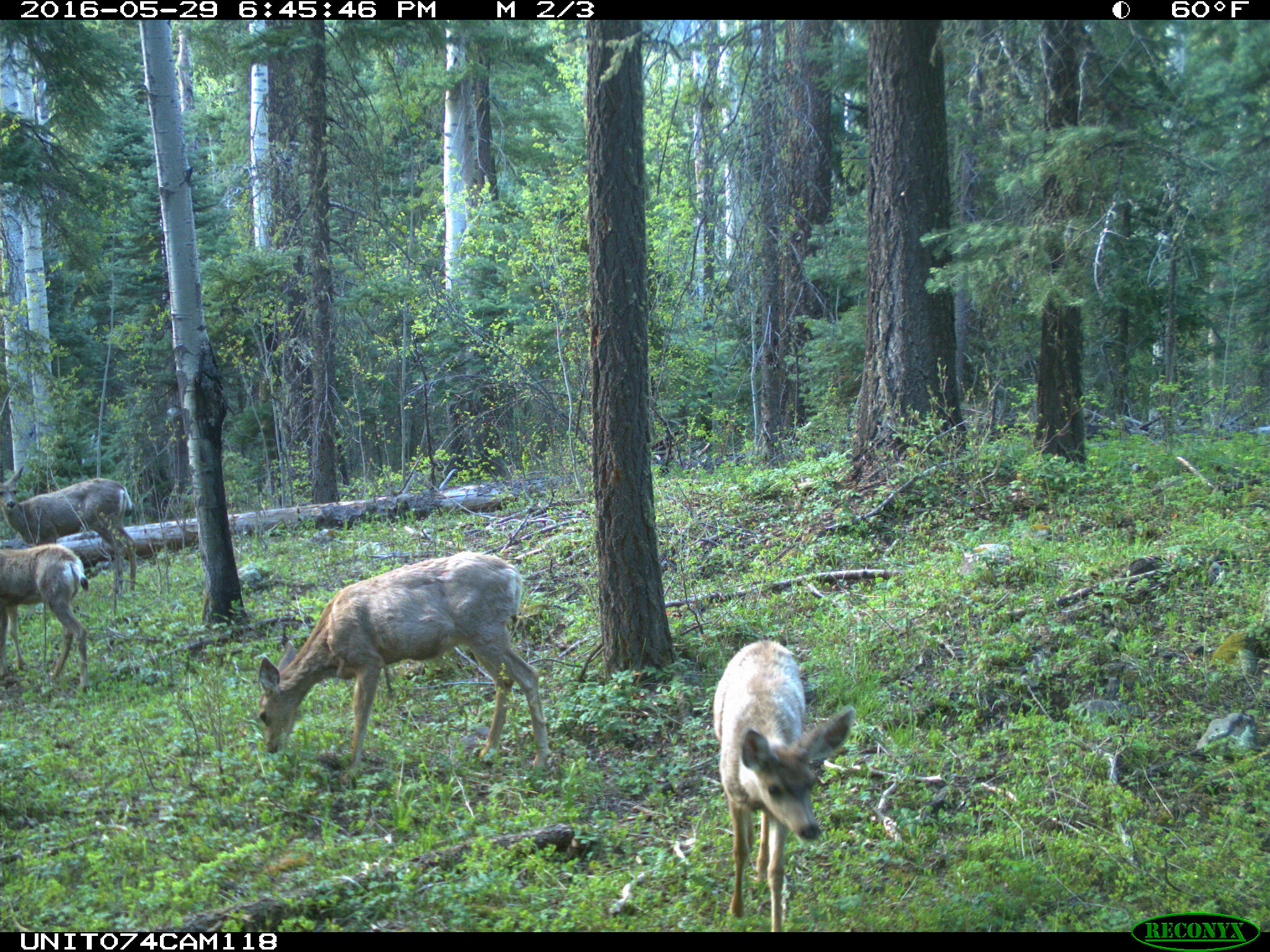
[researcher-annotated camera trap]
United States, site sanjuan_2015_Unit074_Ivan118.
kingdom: Animalia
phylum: Chordata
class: Mammalia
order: Artiodactyla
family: Cervidae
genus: Odocoileus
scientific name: Odocoileus hemionus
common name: mule deer